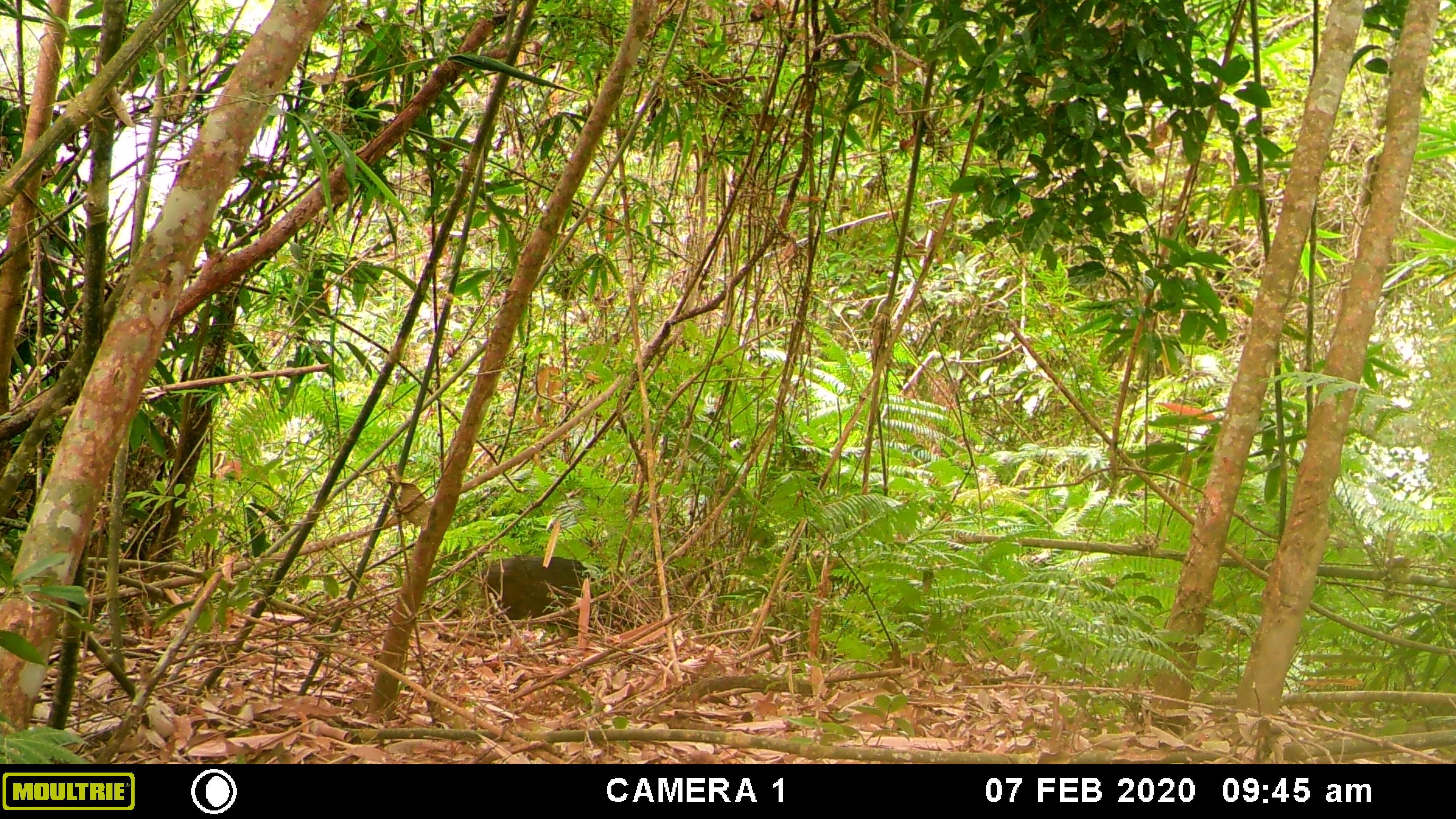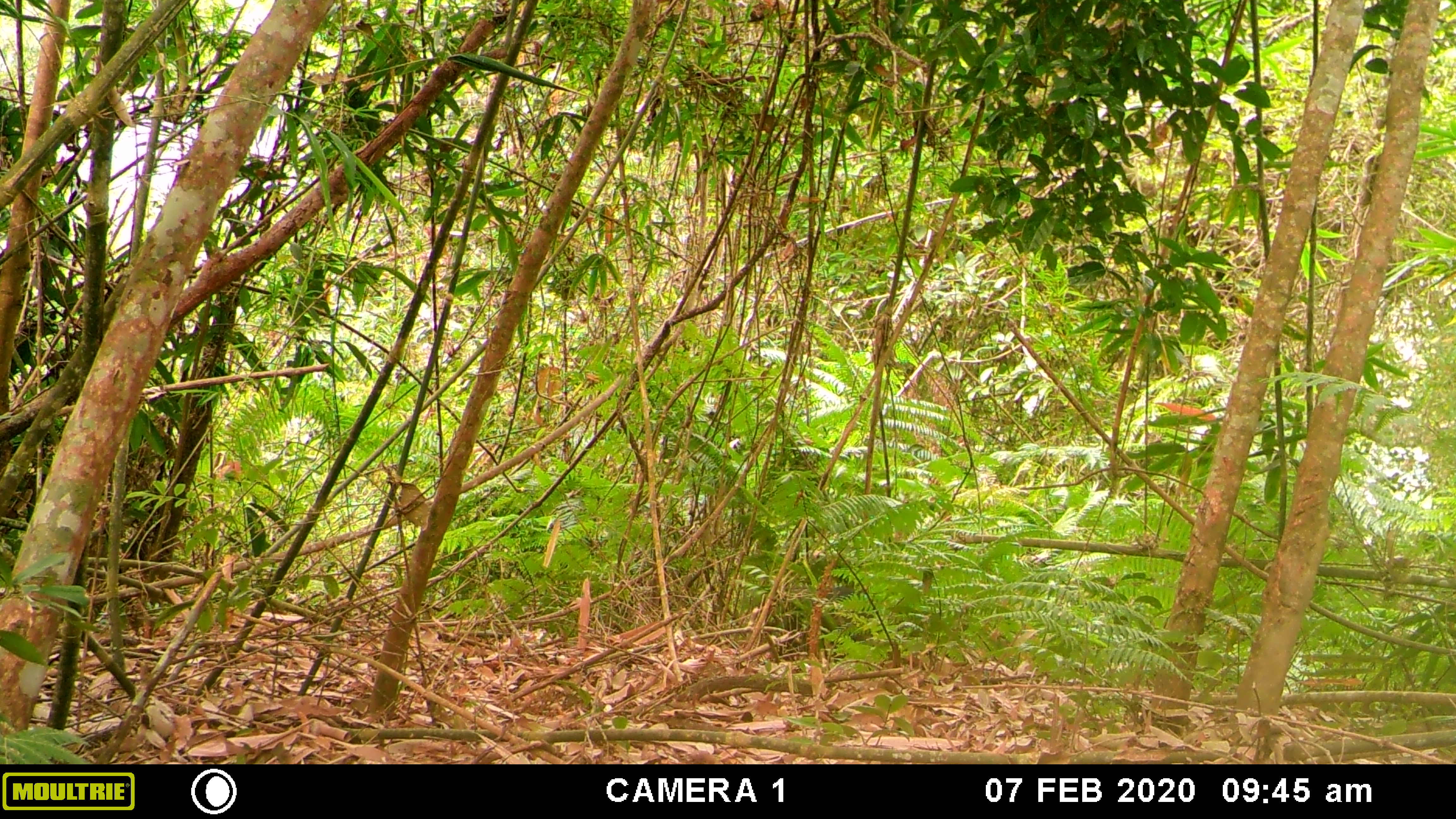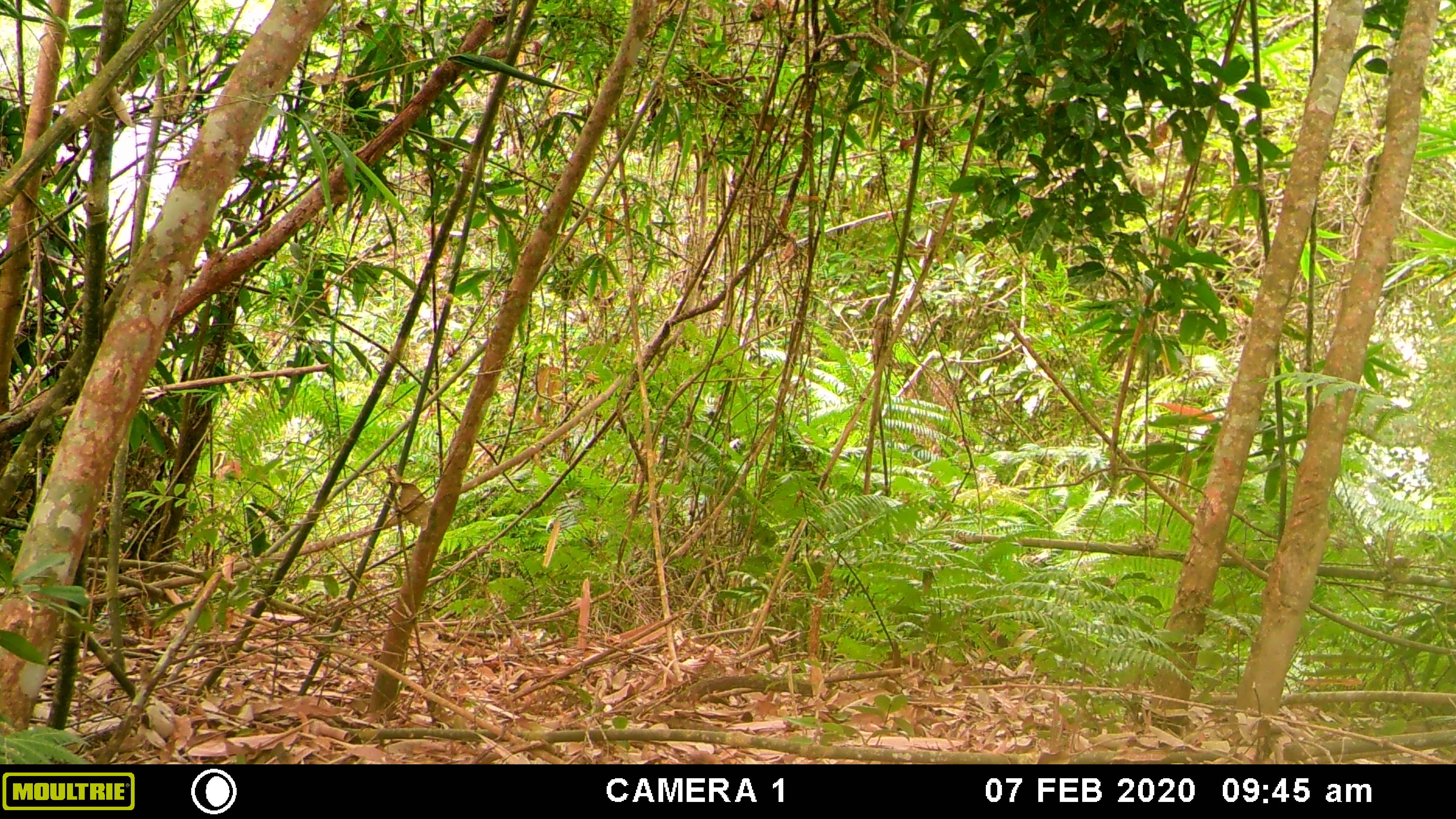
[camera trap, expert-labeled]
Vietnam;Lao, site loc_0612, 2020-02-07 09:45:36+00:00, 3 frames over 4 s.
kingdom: Animalia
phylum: Chordata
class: Mammalia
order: Artiodactyla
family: Suidae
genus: Sus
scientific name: Sus scrofa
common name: eurasian wild pig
Eurasian wild pig (Sus scrofa). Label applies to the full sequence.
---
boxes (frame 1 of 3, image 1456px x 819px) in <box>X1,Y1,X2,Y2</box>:
eurasian wild pig: <box>476,556,614,627</box>